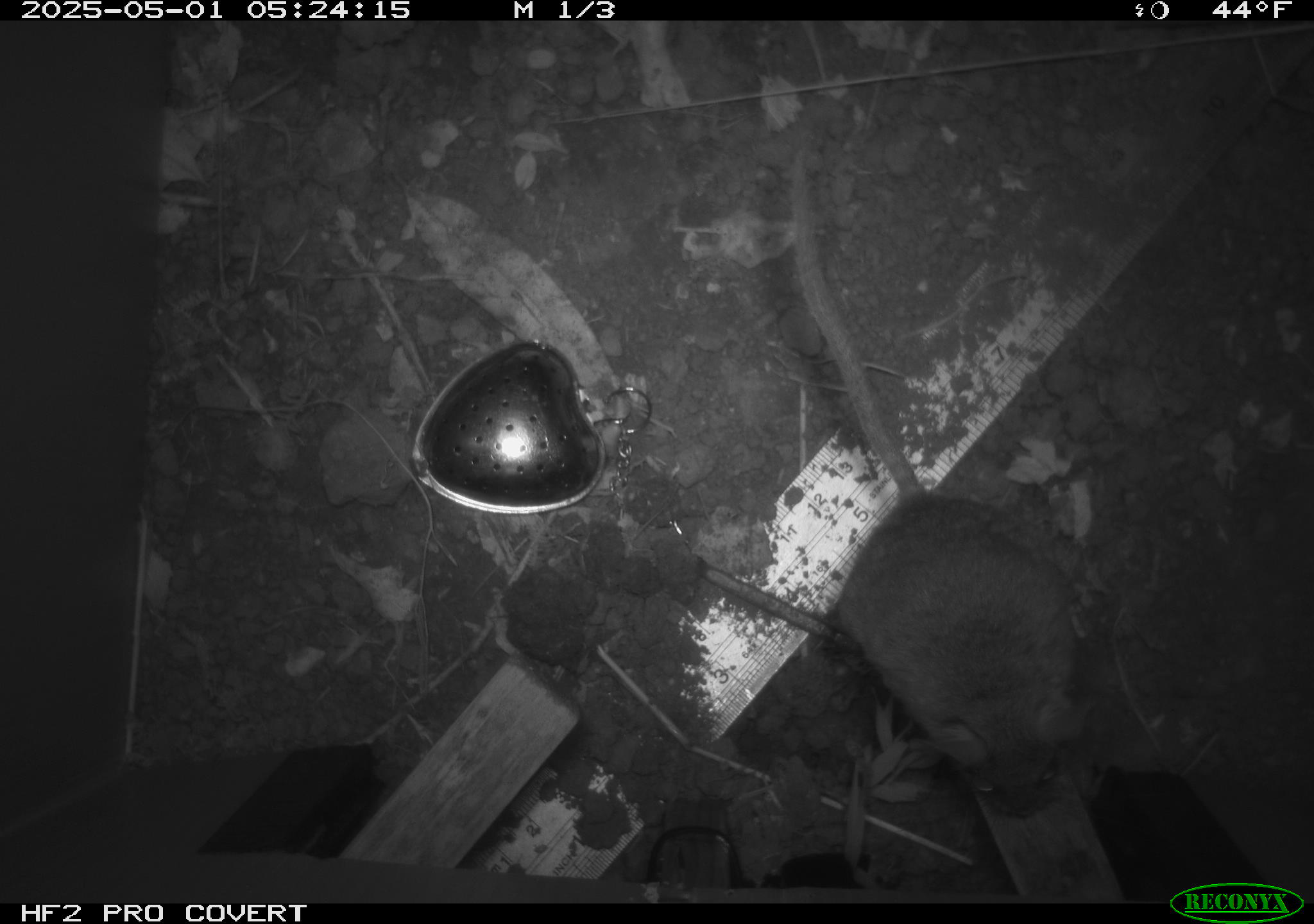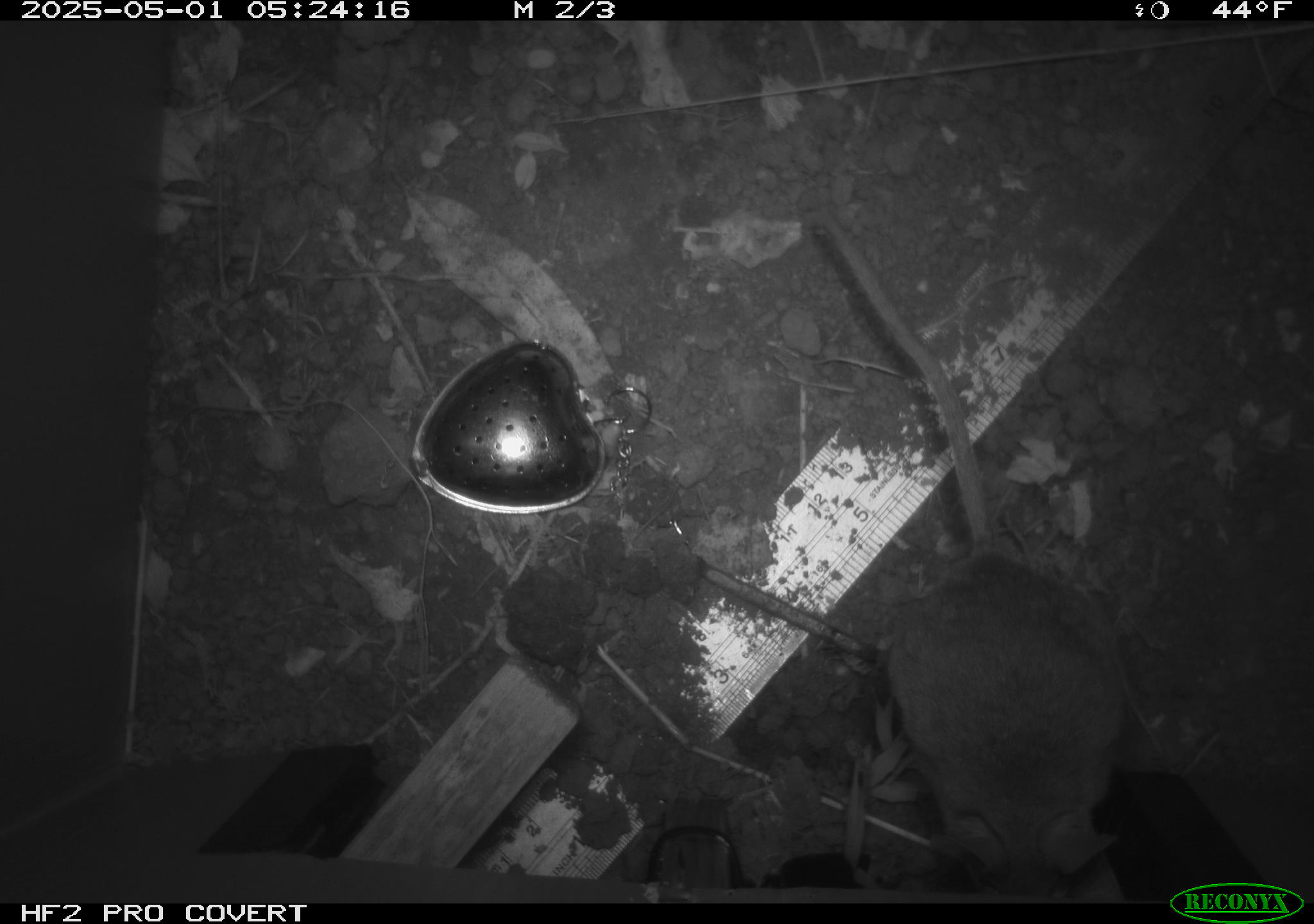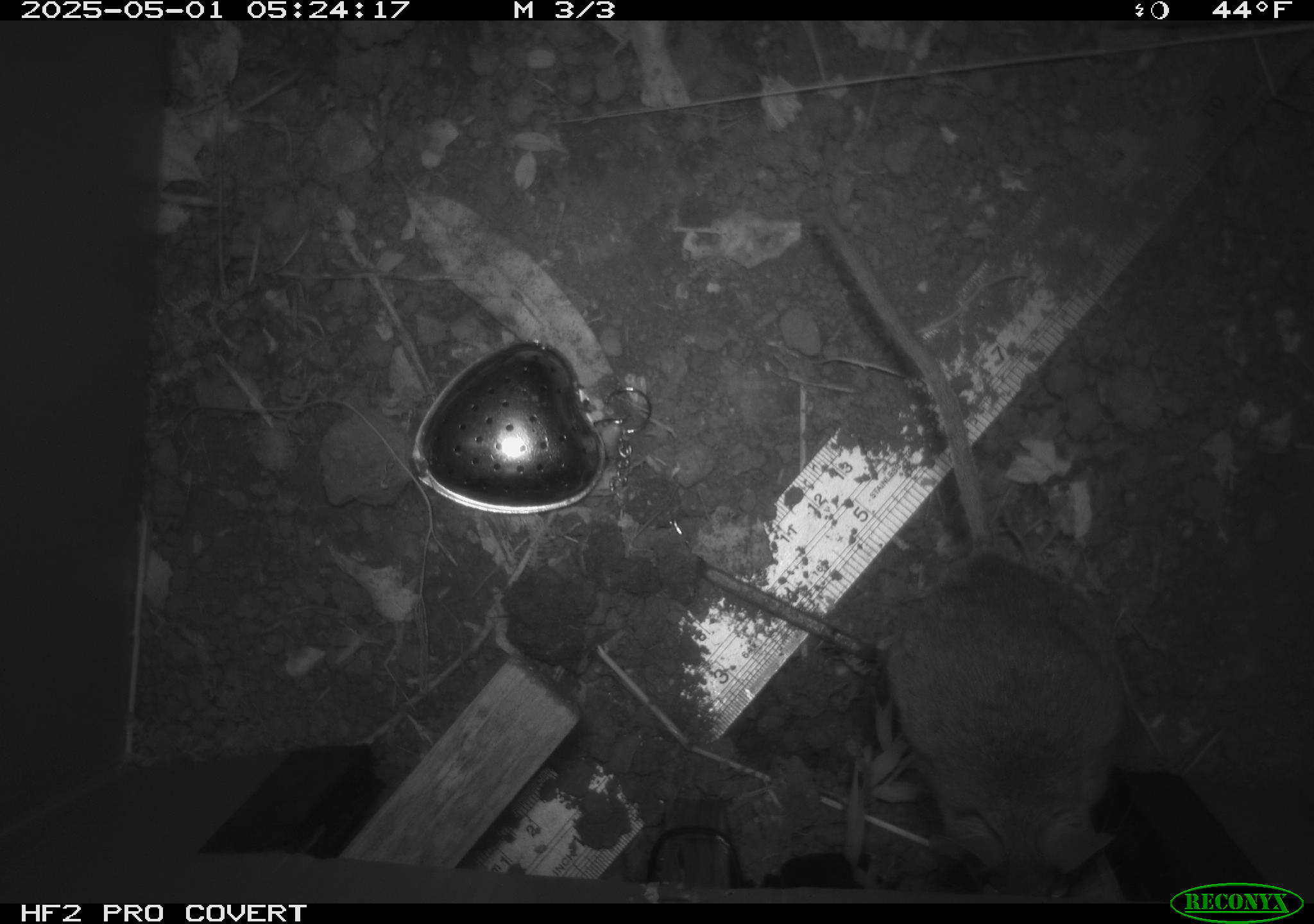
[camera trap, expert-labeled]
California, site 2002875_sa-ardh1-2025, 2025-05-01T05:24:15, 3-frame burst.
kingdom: Animalia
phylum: Chordata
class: Mammalia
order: Rodentia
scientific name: Rodentia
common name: mouse species